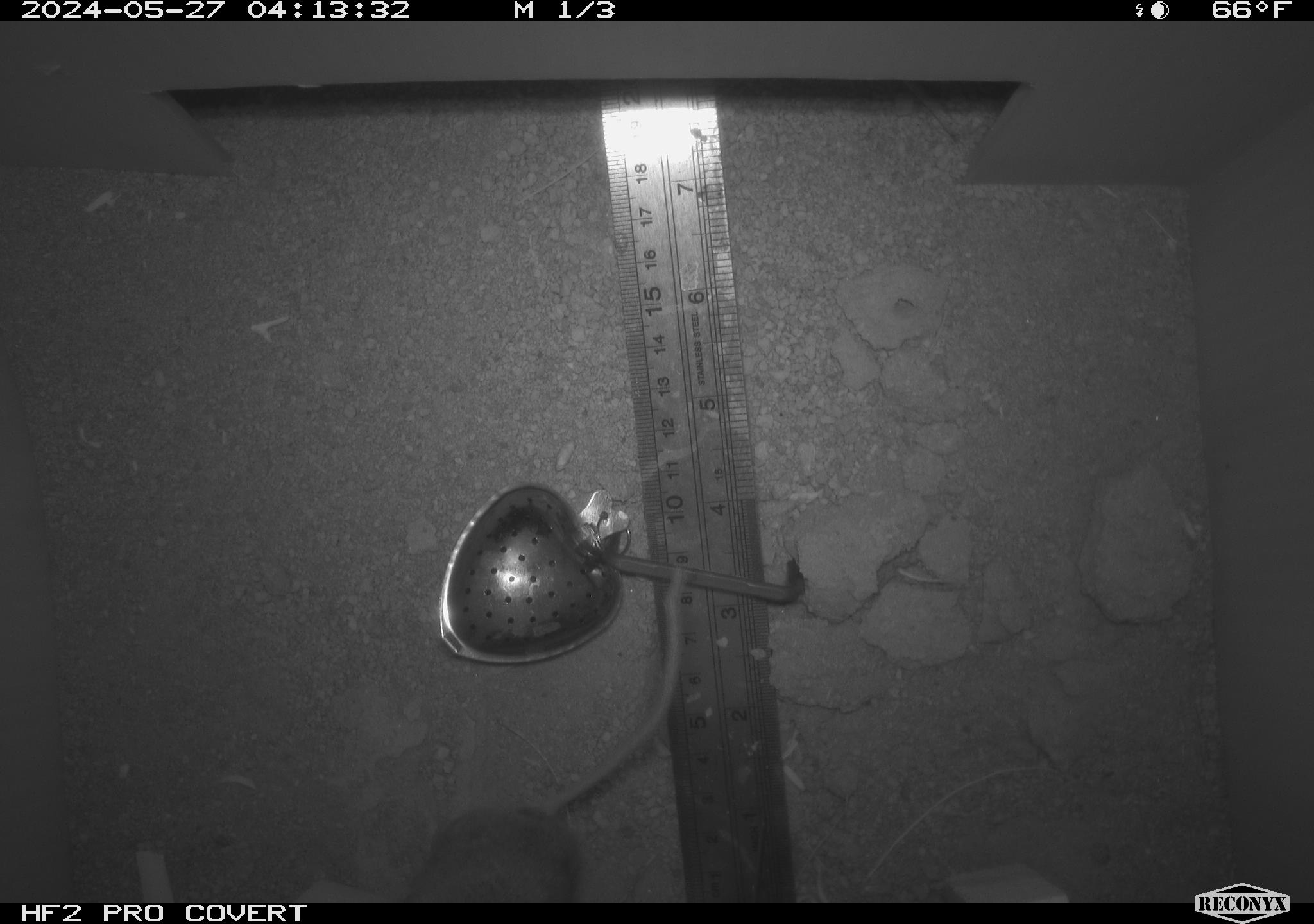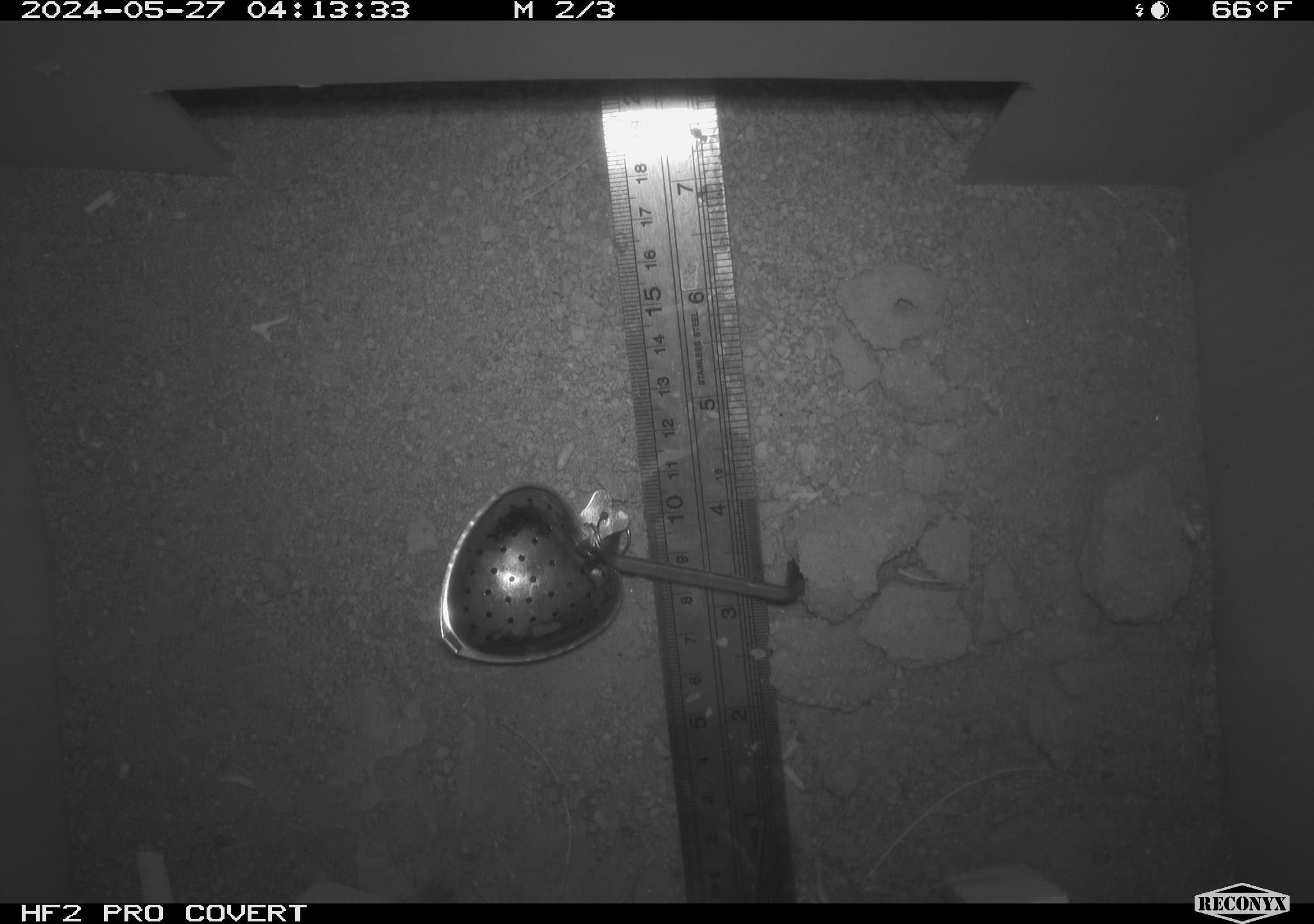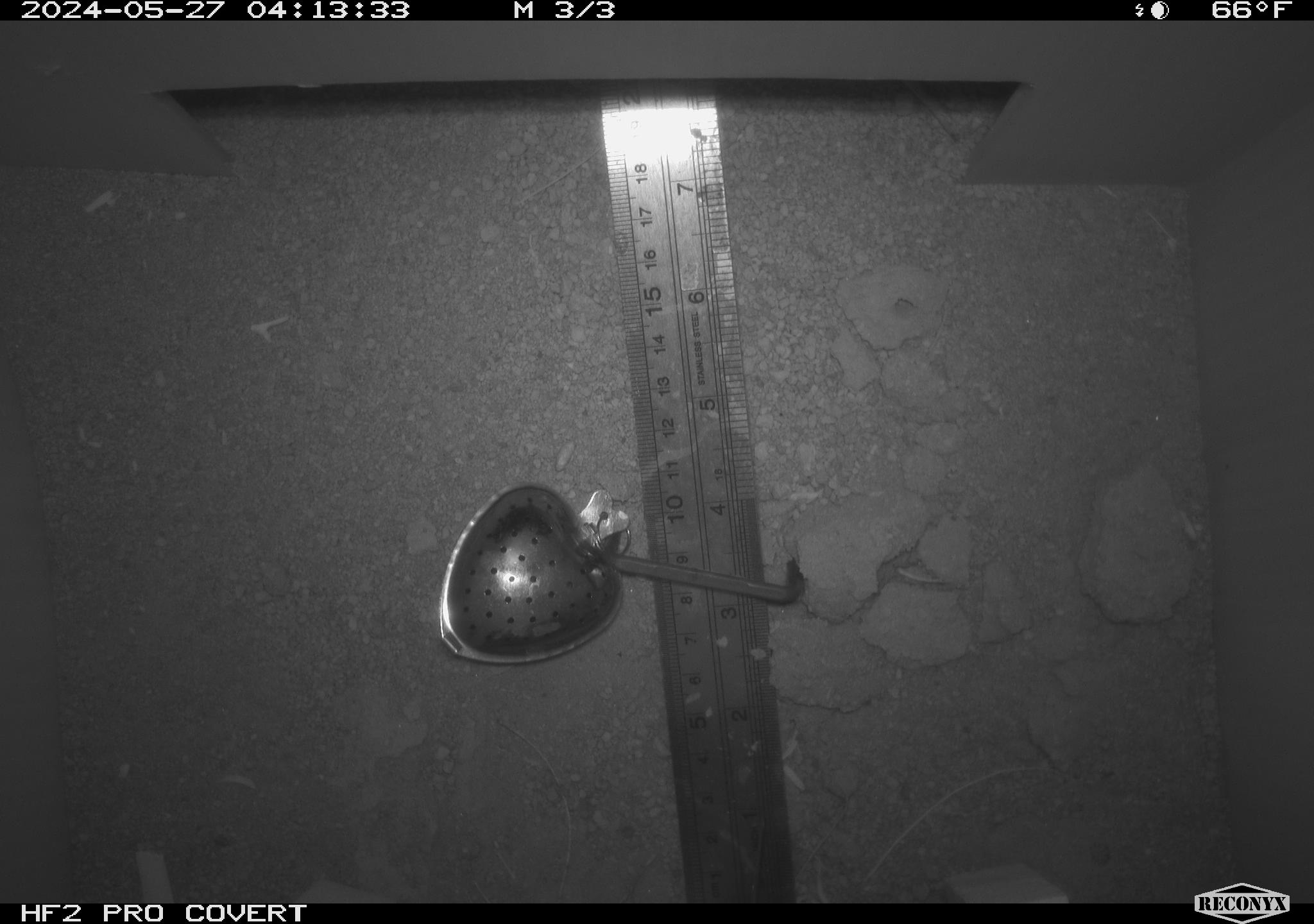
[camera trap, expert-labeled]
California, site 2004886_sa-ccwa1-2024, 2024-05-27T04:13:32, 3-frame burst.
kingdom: Animalia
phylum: Chordata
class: Mammalia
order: Rodentia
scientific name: Rodentia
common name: mouse species